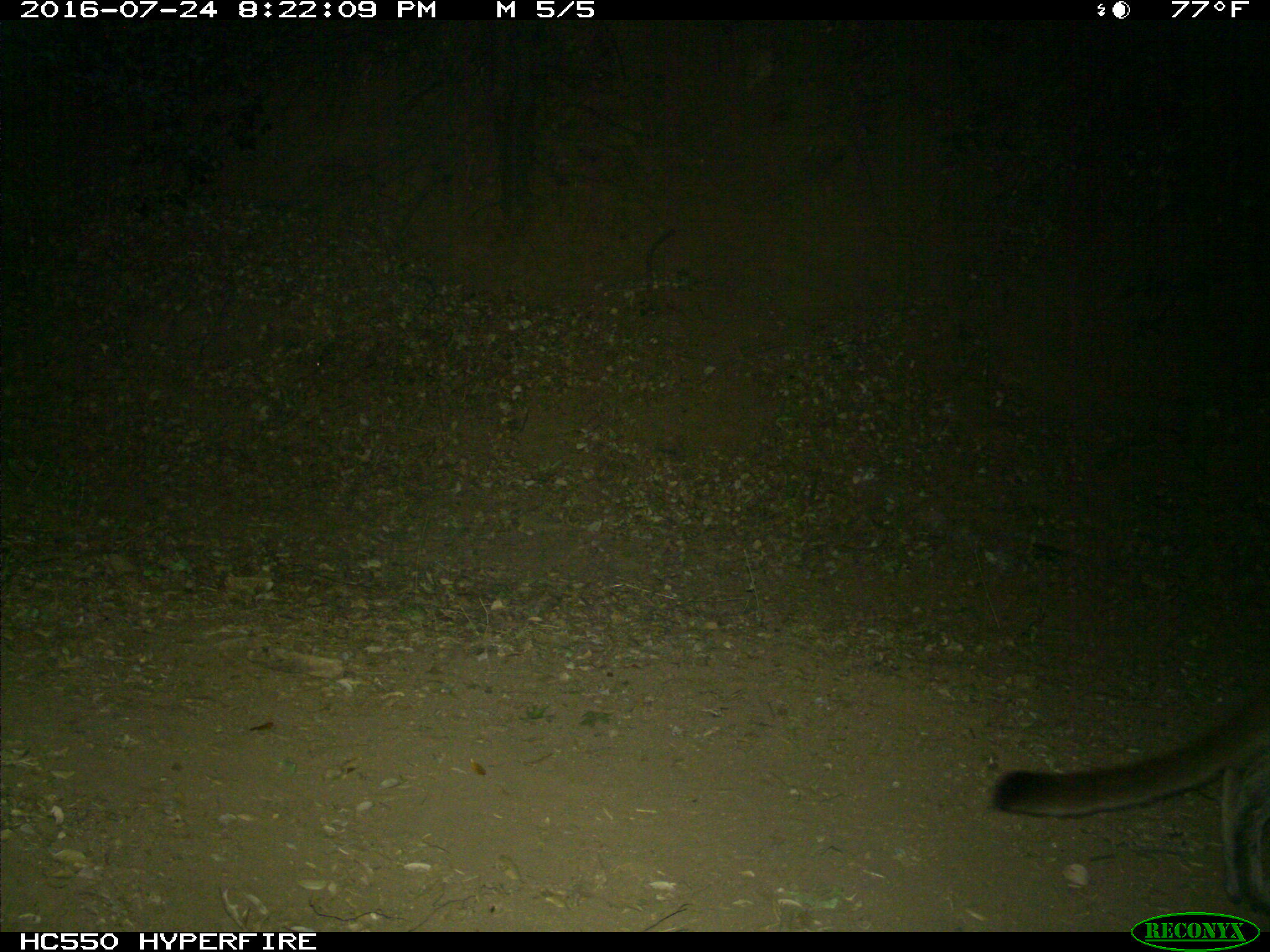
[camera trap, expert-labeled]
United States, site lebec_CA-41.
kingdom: Animalia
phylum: Chordata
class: Mammalia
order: Carnivora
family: Felidae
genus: Puma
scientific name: Puma concolor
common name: mountain lion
Puma concolor (mountain lion).